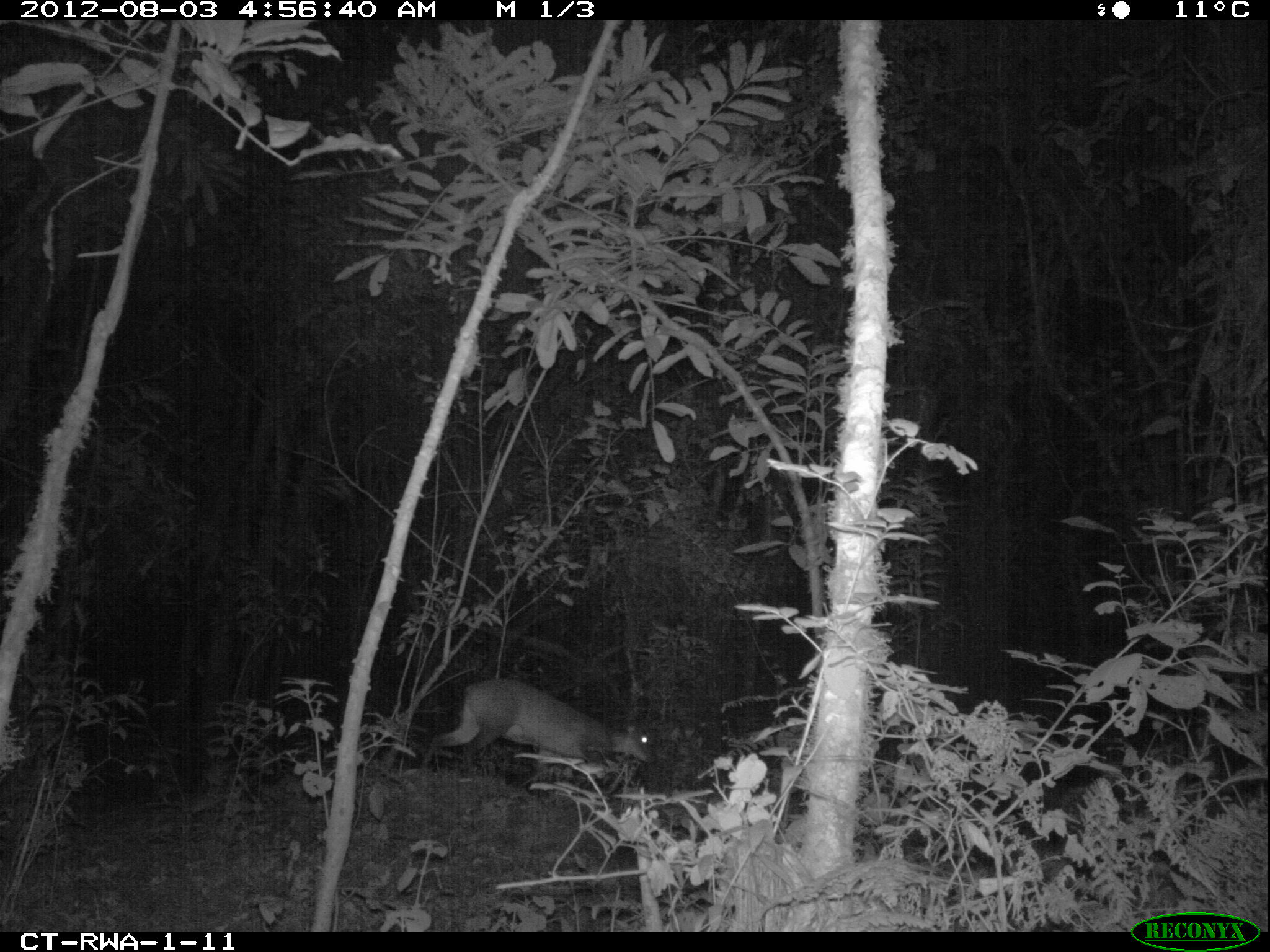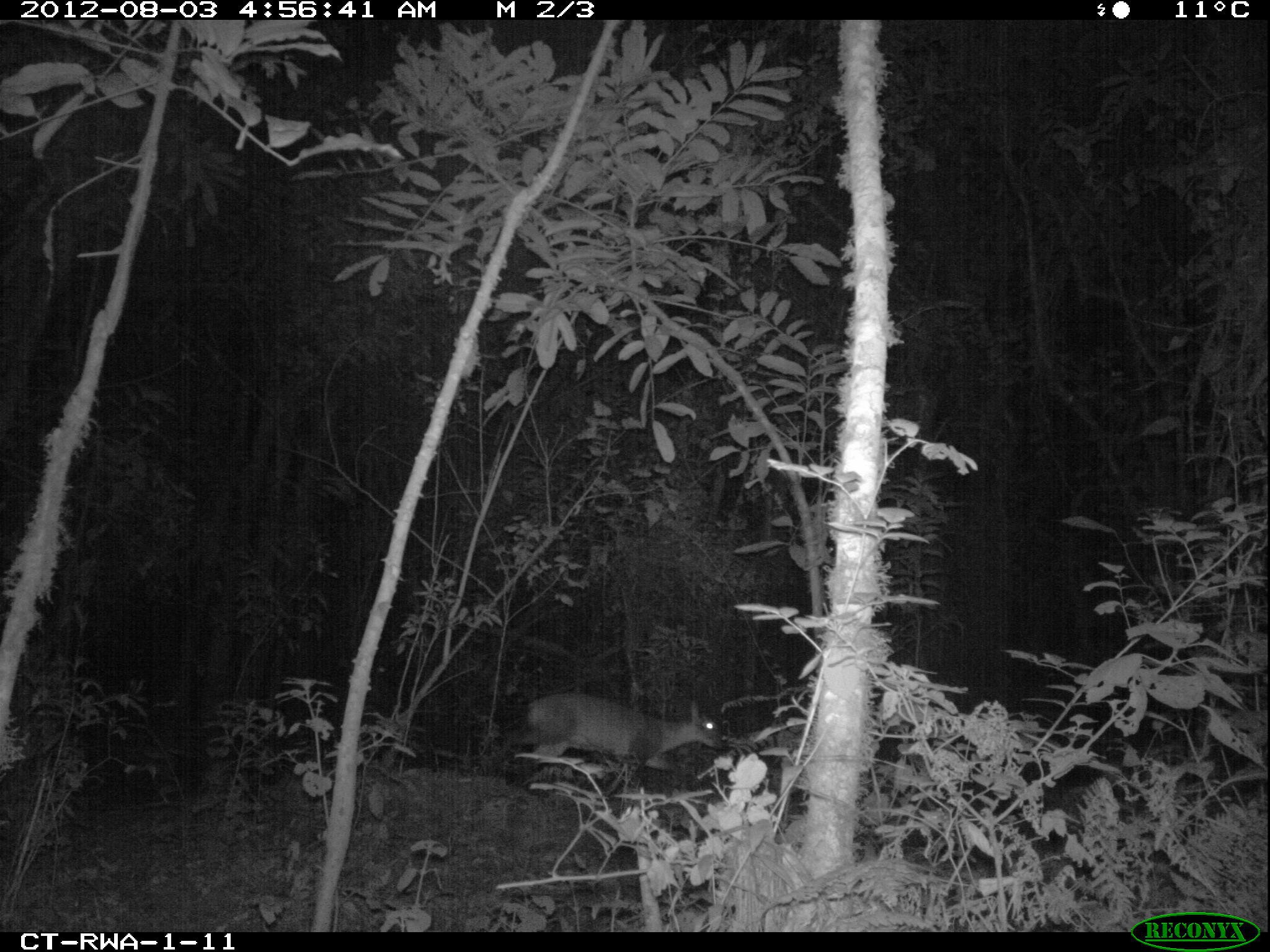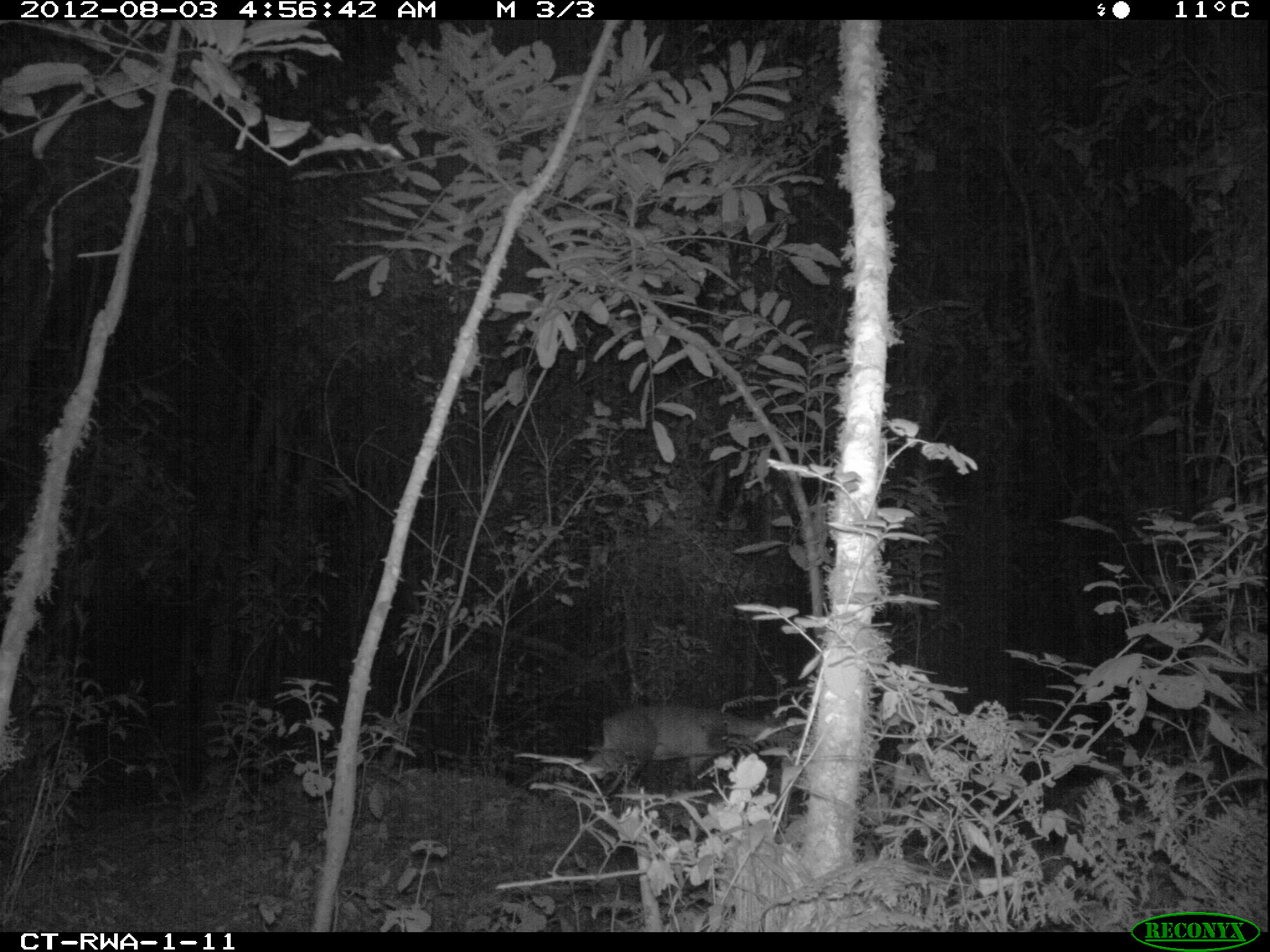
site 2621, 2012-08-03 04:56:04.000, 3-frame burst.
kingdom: Animalia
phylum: Chordata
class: Mammalia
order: Artiodactyla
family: Bovidae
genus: Cephalophus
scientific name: Cephalophus nigrifrons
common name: black-fronted duiker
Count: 1.